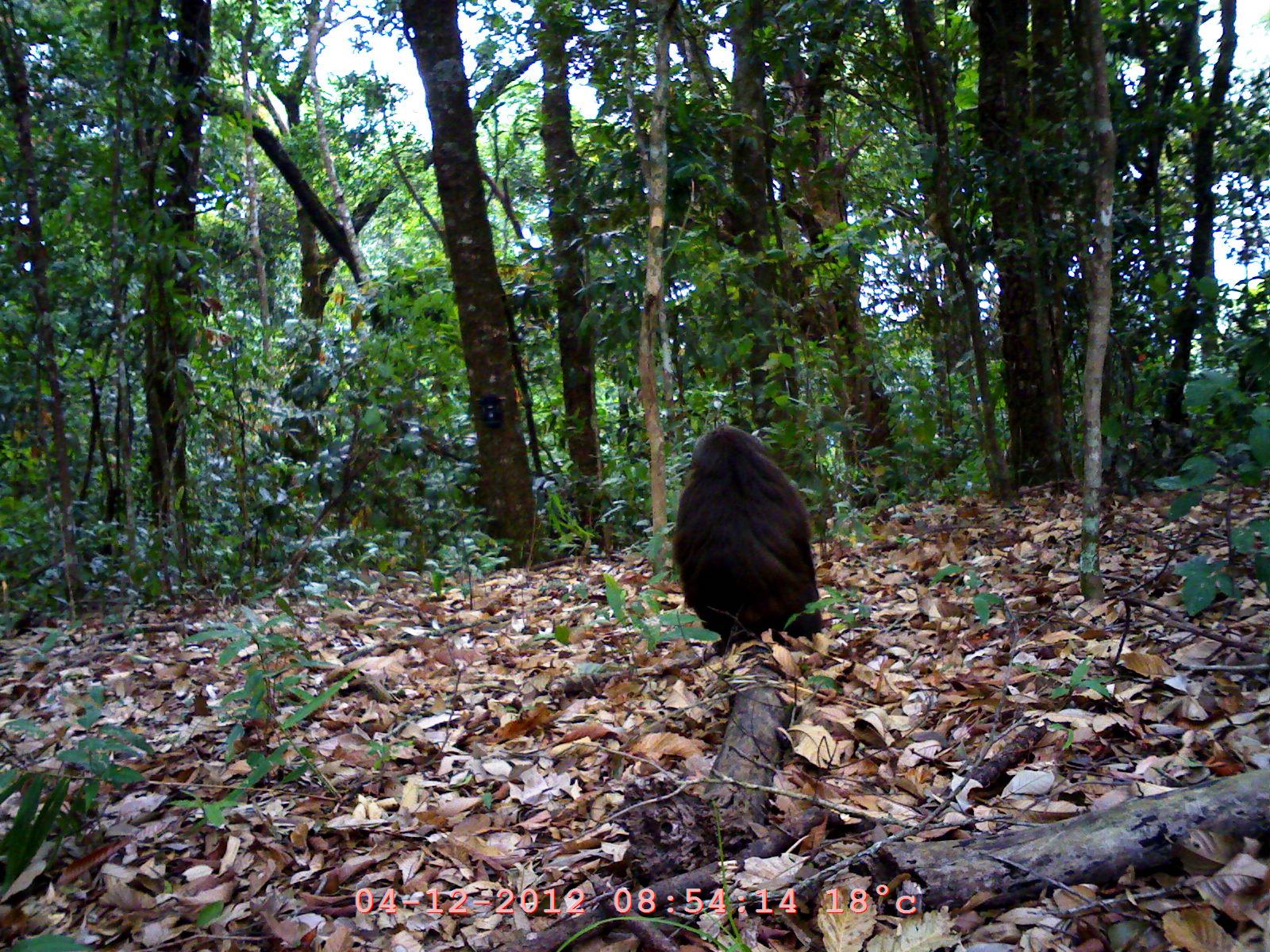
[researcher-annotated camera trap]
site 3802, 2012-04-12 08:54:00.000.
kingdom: Animalia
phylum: Chordata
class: Mammalia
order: Primates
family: Cercopithecidae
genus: Macaca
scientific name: Macaca arctoides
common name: stump-tailed macaque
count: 1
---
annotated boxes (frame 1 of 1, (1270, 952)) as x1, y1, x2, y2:
macaca arctoides: 670, 423, 823, 648